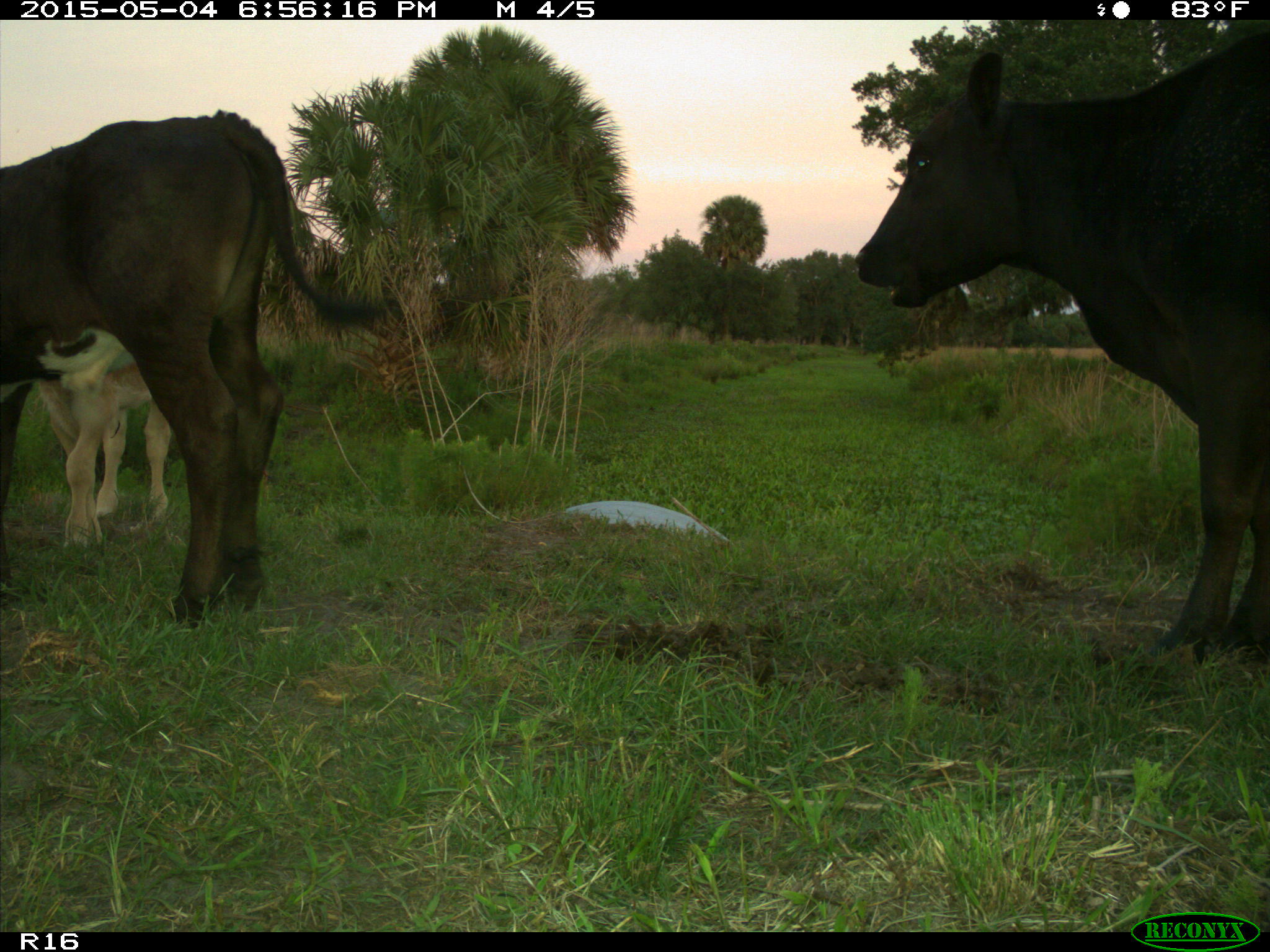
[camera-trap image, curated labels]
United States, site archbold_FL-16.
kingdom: Animalia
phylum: Chordata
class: Mammalia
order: Artiodactyla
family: Bovidae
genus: Bos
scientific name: Bos taurus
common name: domestic cow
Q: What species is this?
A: Bos taurus (domestic cow).